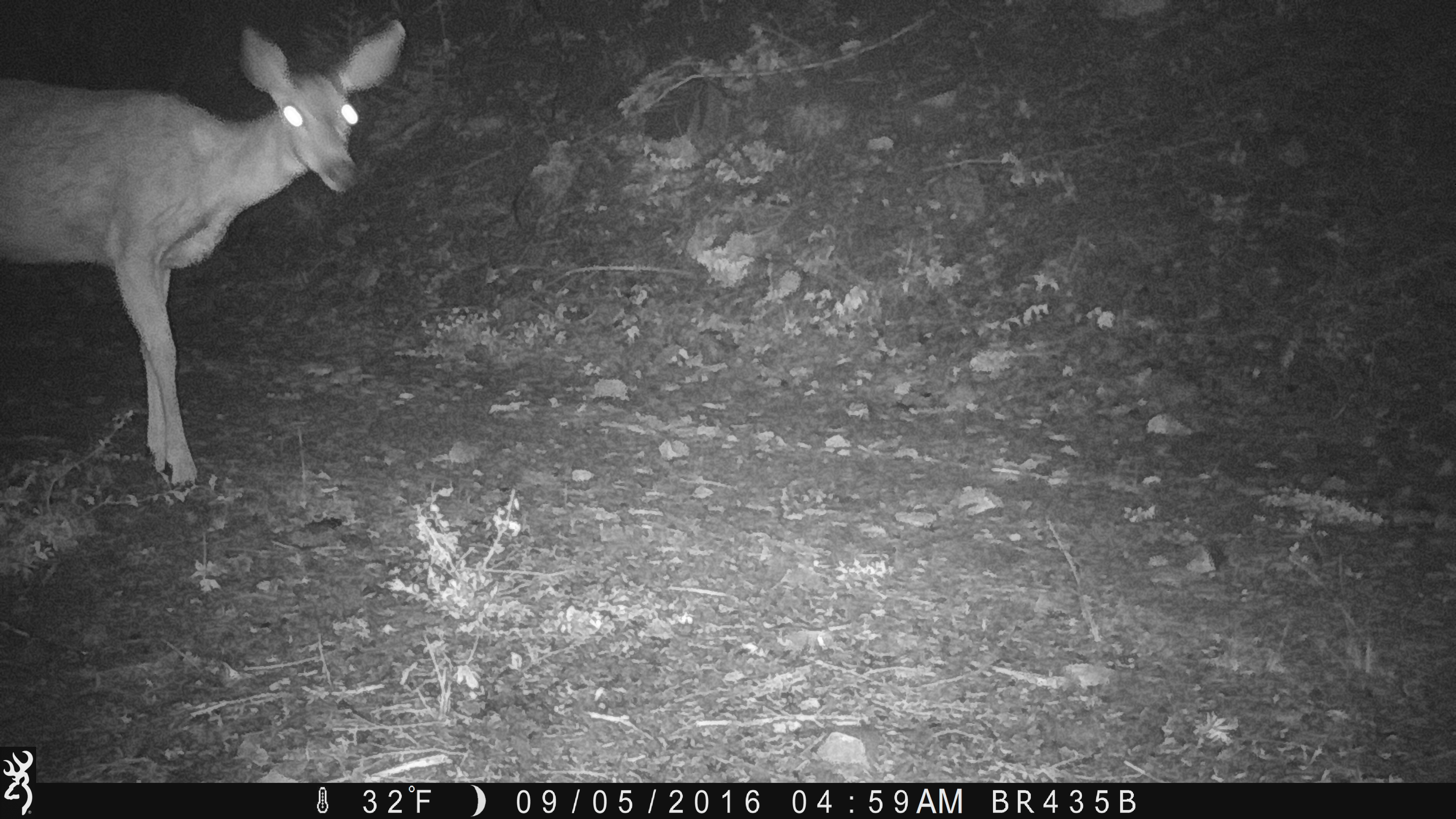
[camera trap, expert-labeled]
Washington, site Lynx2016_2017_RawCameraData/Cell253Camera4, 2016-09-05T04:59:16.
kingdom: Animalia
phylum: Chordata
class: Mammalia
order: Artiodactyla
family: Cervidae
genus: Odocoileus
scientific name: Odocoileus hemionus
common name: mule deer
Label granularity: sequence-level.